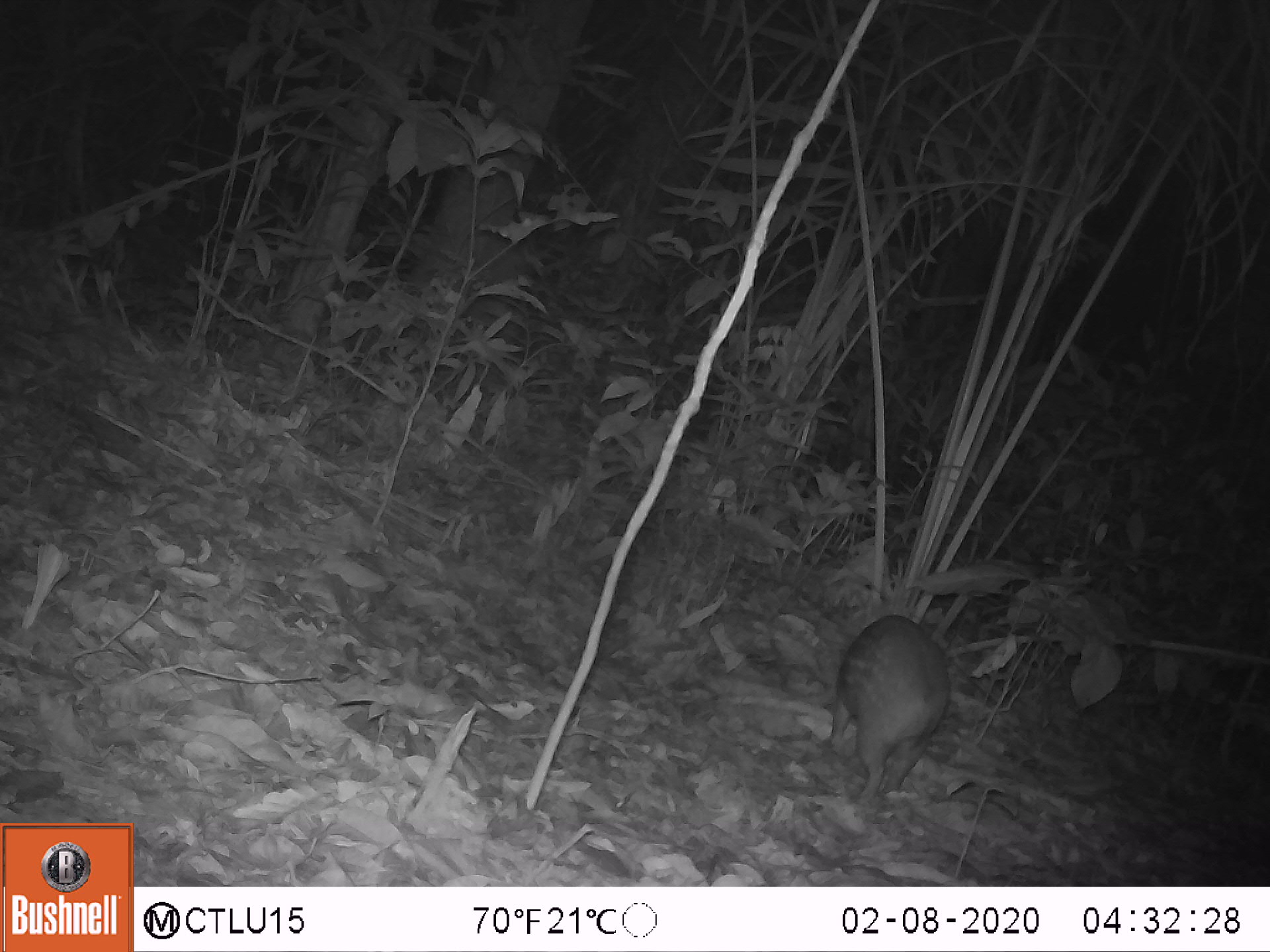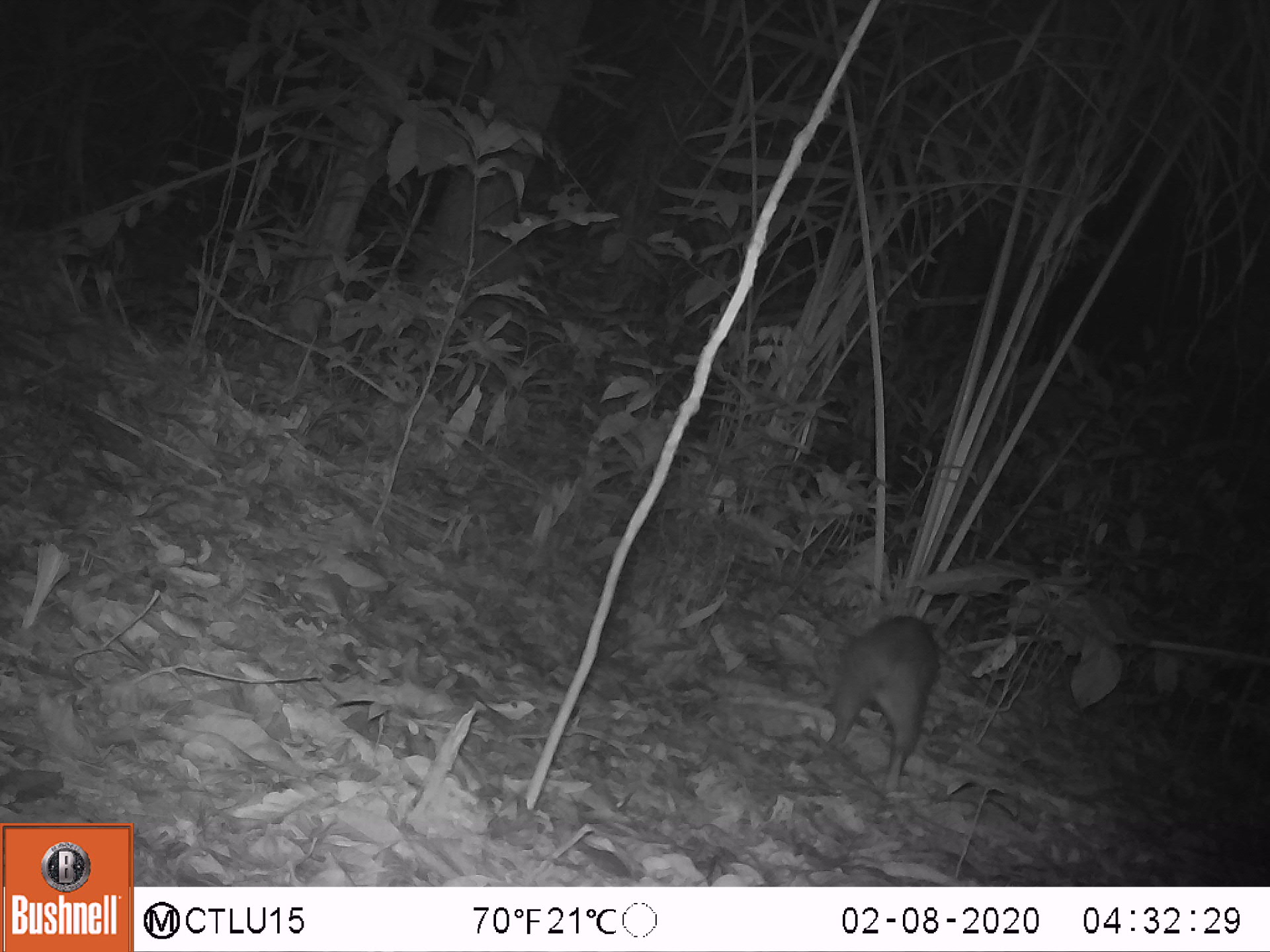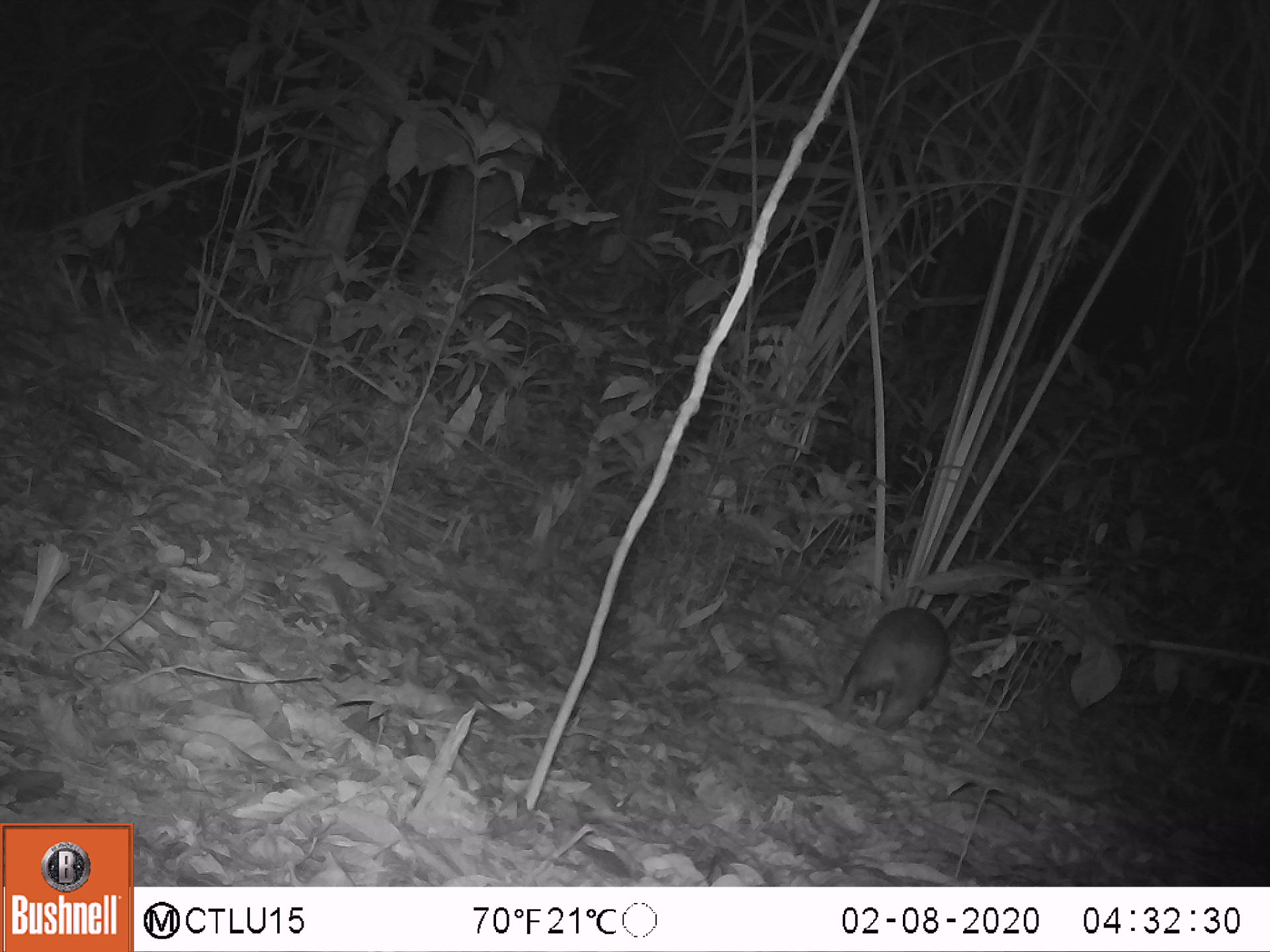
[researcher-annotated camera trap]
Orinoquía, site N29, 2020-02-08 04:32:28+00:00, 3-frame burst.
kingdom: Animalia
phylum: Chordata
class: Mammalia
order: Rodentia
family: Cuniculidae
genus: Cuniculus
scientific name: Cuniculus paca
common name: spotted paca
Spotted paca (Cuniculus paca).